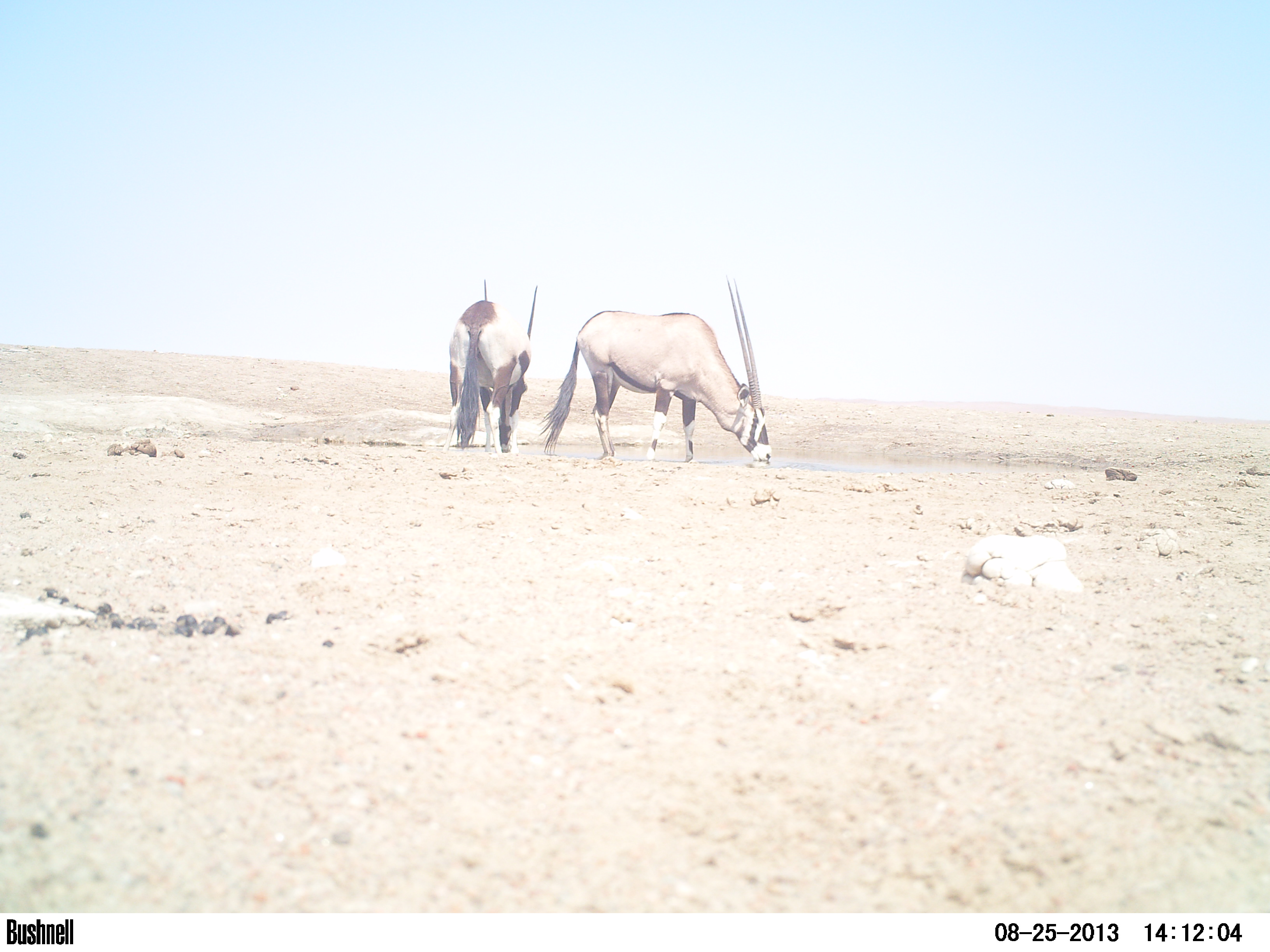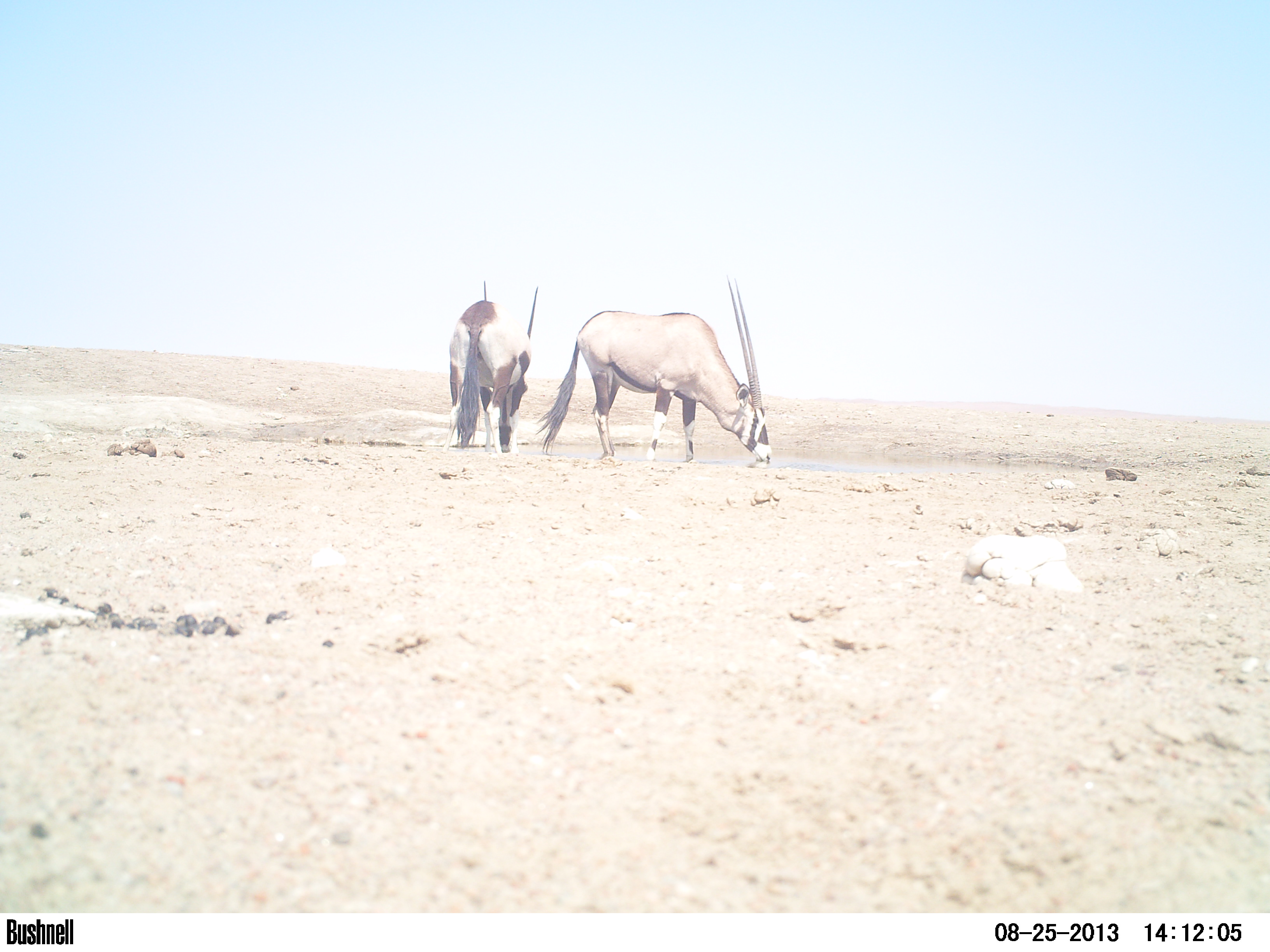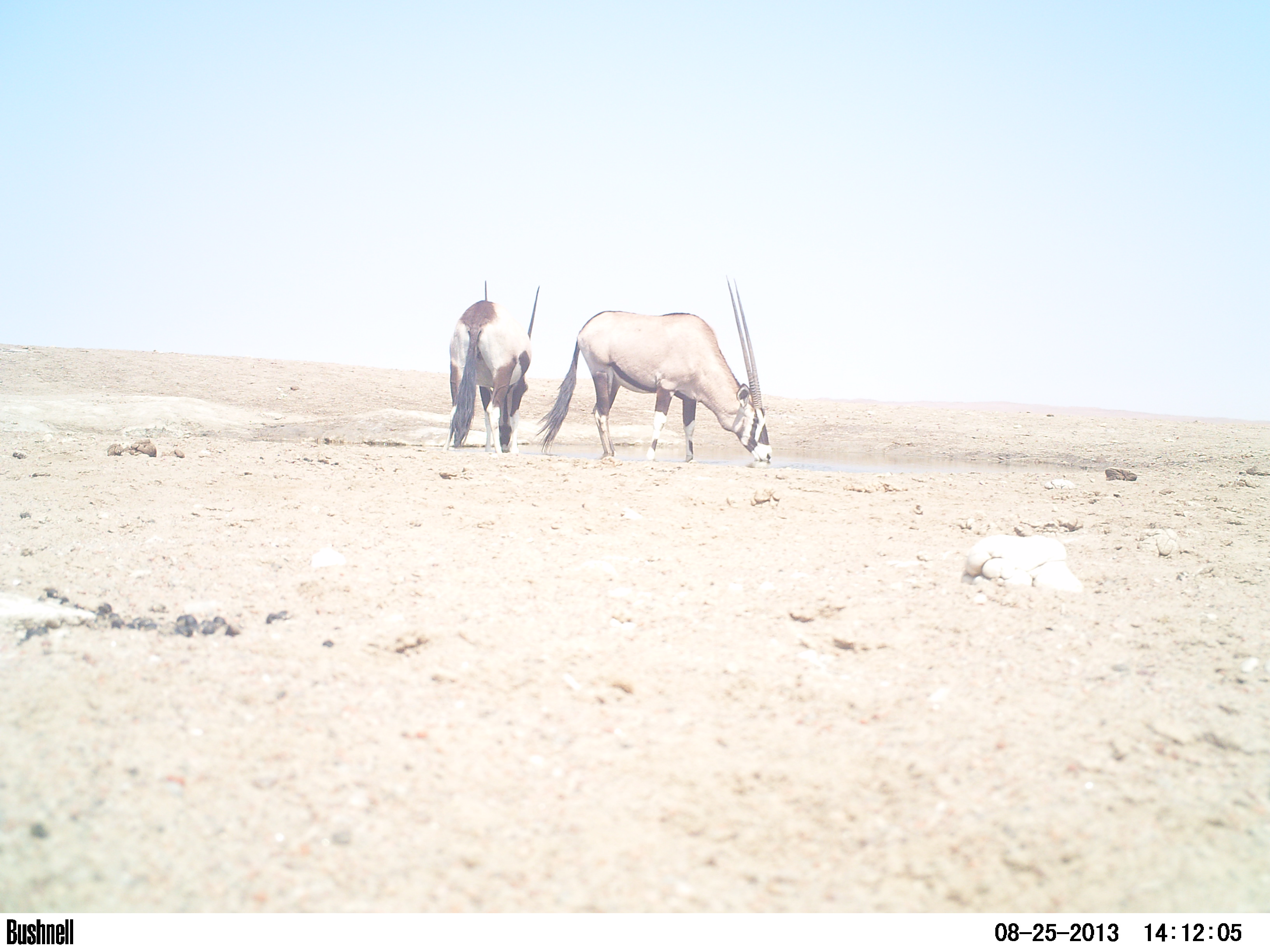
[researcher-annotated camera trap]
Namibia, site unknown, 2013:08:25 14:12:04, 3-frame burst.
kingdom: Animalia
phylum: Chordata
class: Mammalia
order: Artiodactyla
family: Bovidae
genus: Oryx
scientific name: Oryx gazella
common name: gemsbok